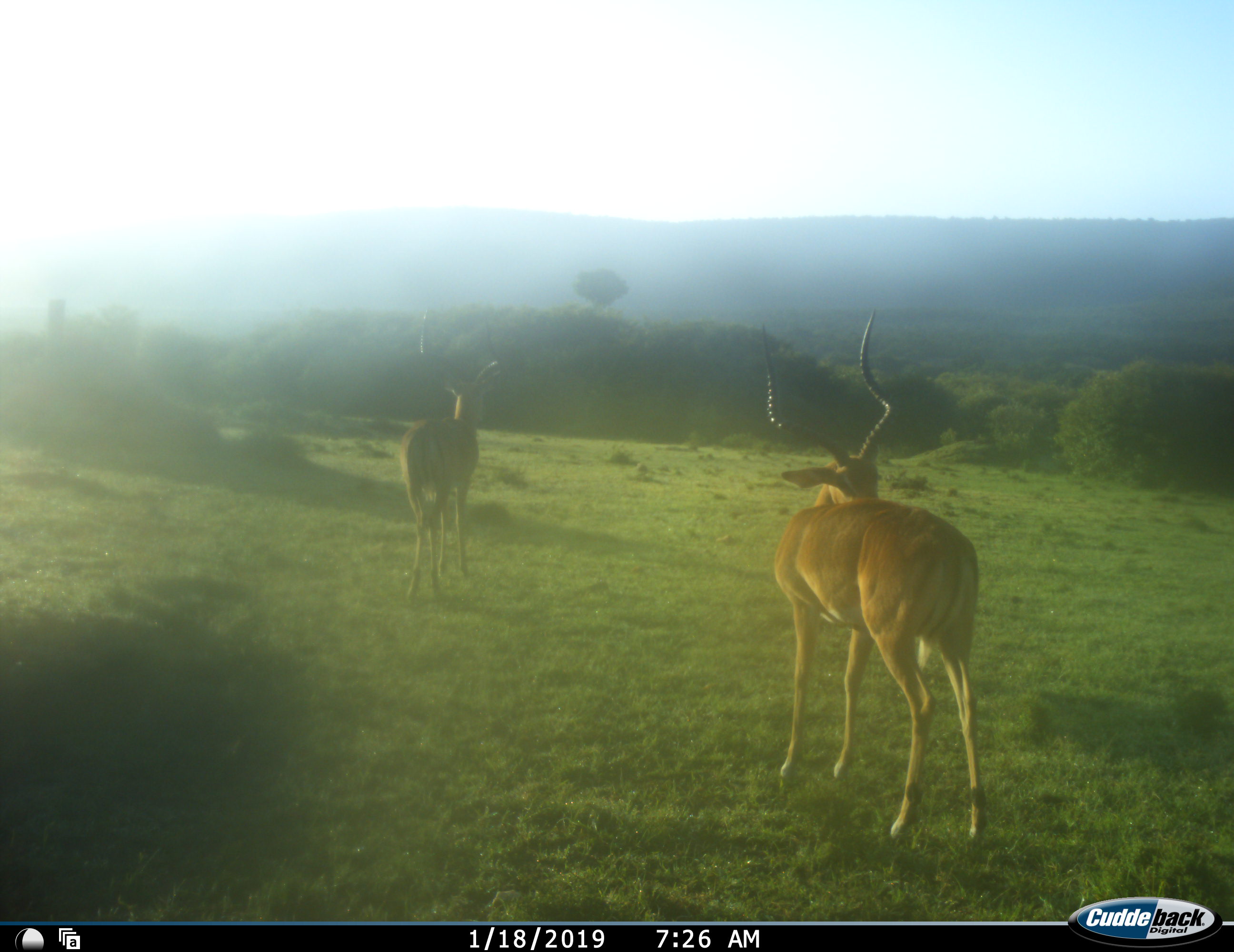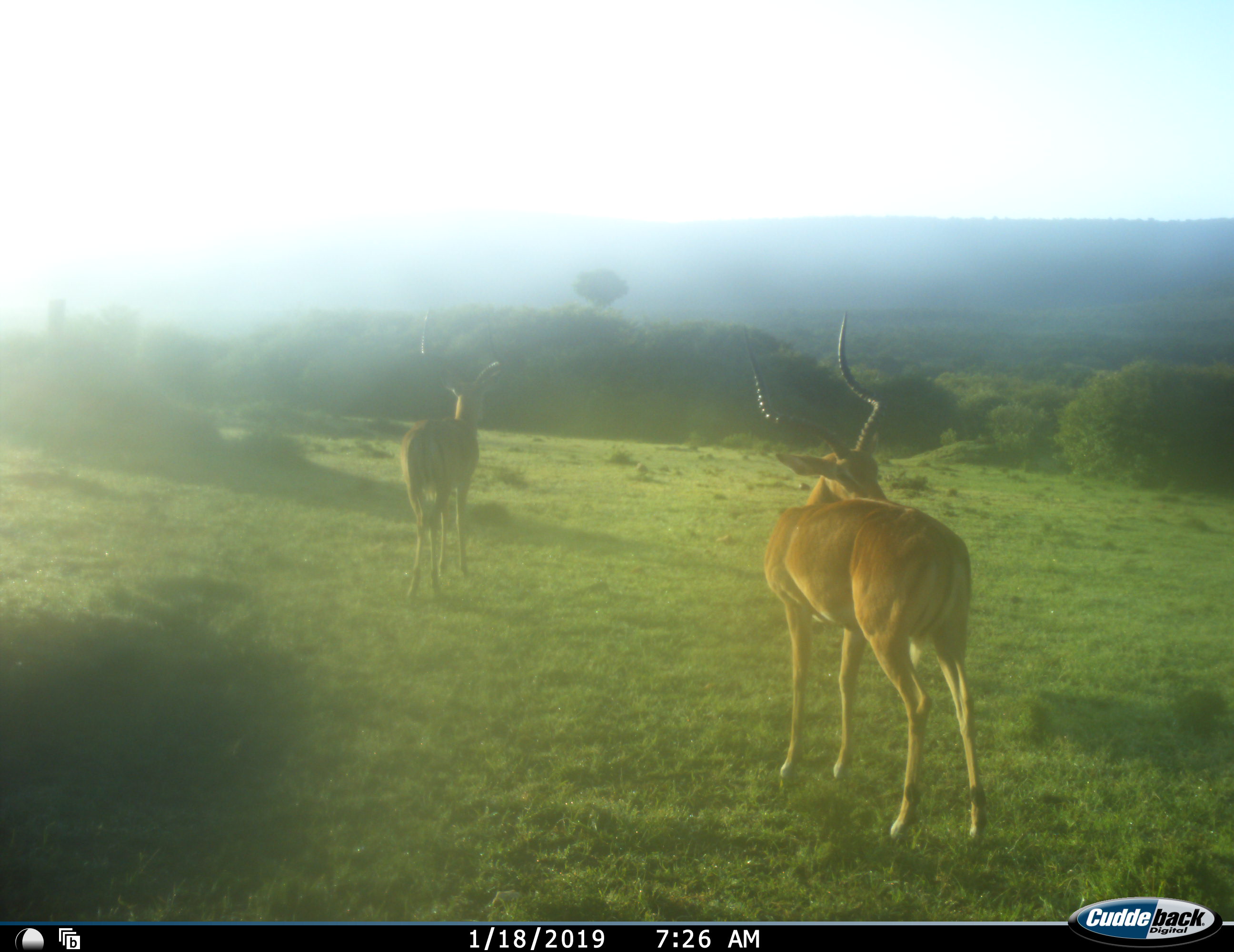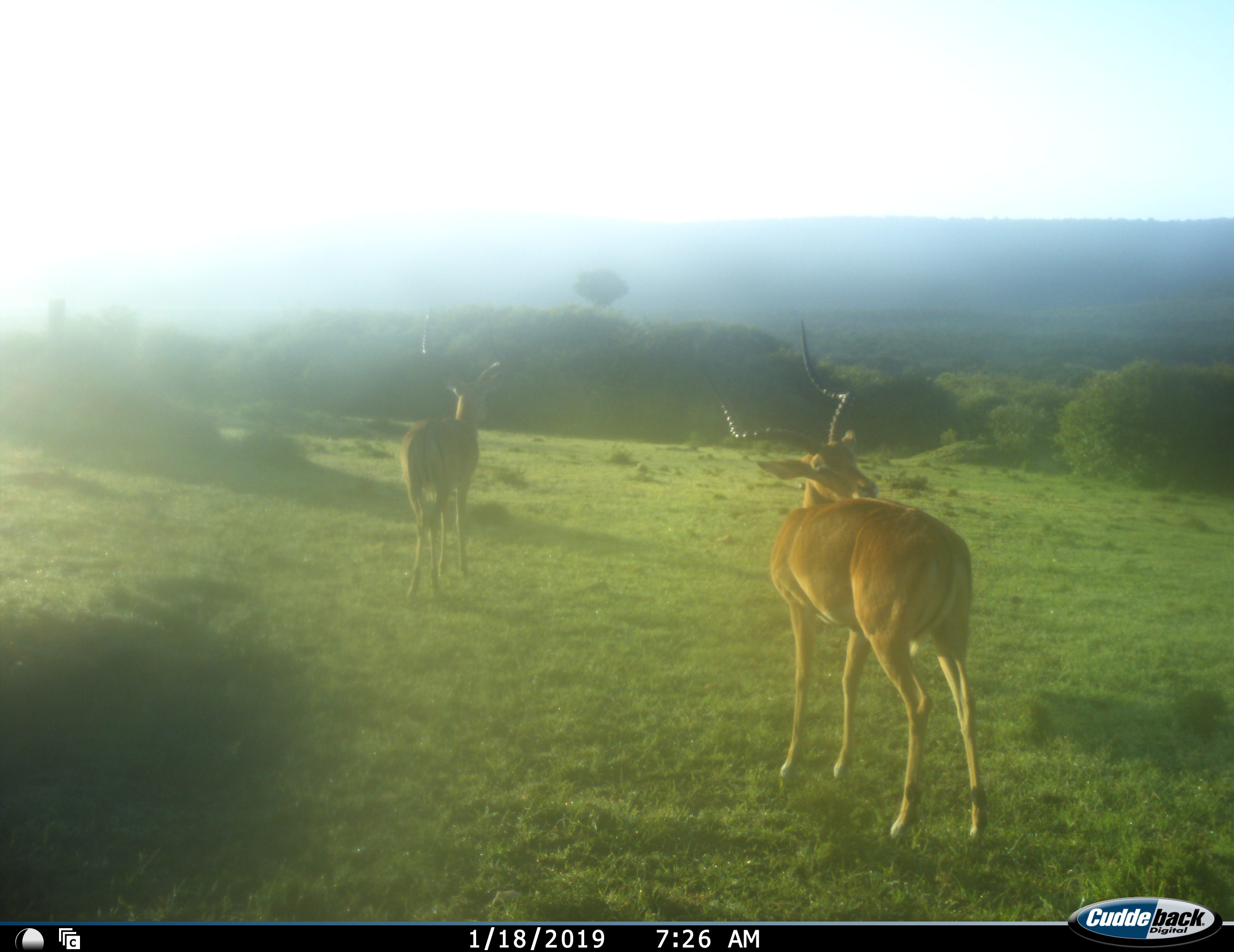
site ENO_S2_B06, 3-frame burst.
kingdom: Animalia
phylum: Chordata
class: Mammalia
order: Artiodactyla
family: Bovidae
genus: Aepyceros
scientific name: Aepyceros melampus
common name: impala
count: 2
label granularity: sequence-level